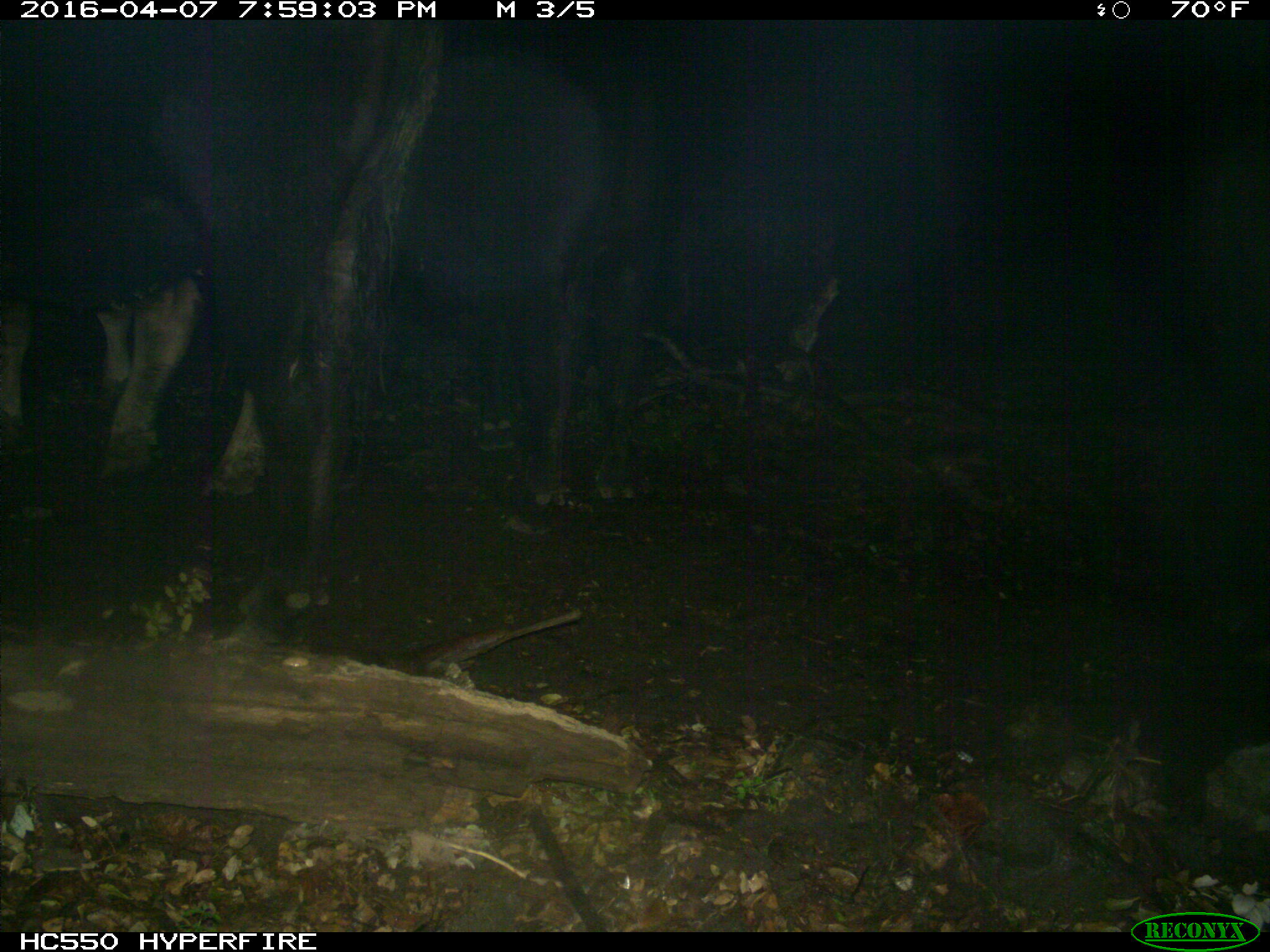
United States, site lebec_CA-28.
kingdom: Animalia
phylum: Chordata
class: Mammalia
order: Artiodactyla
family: Bovidae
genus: Bos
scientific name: Bos taurus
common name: domestic cow